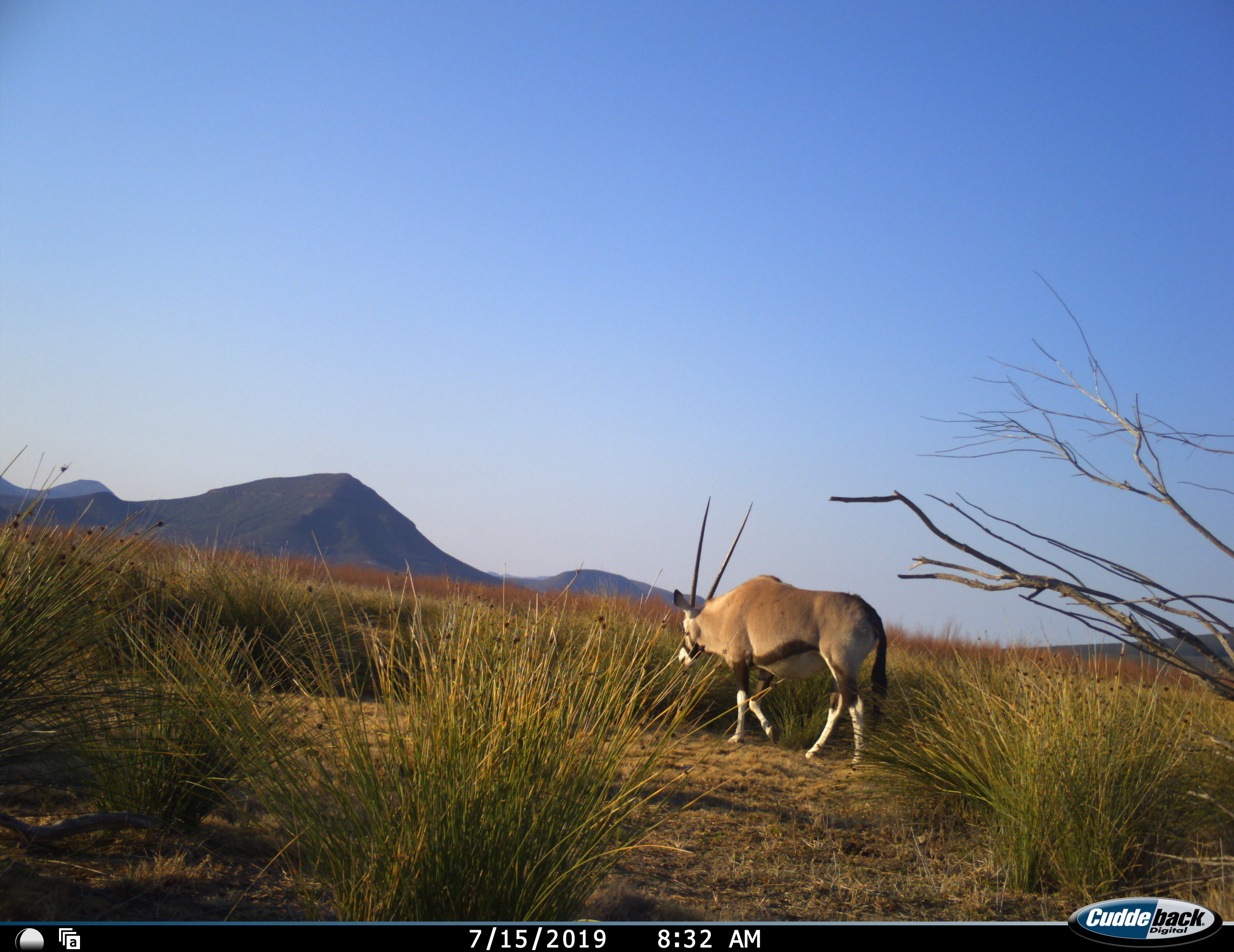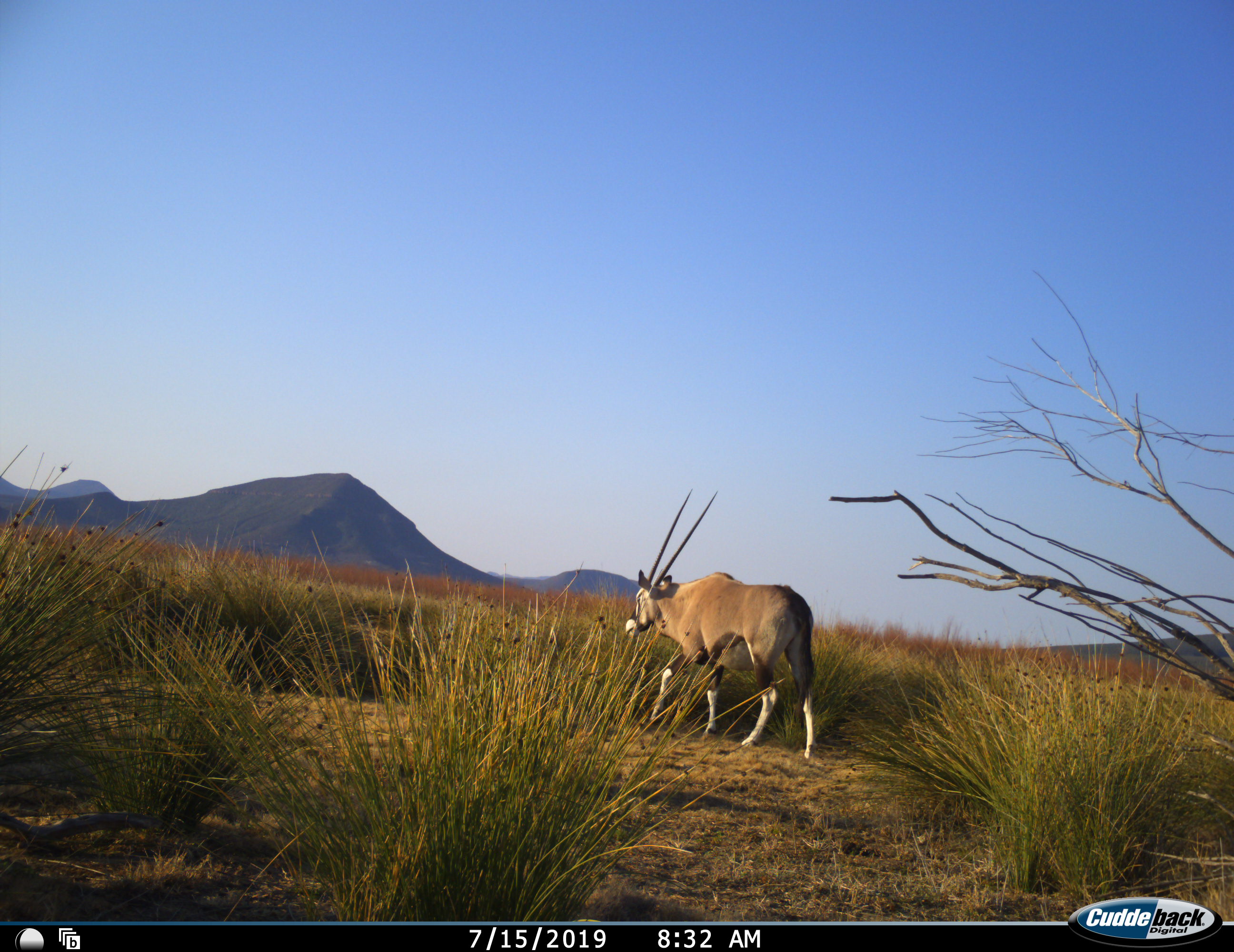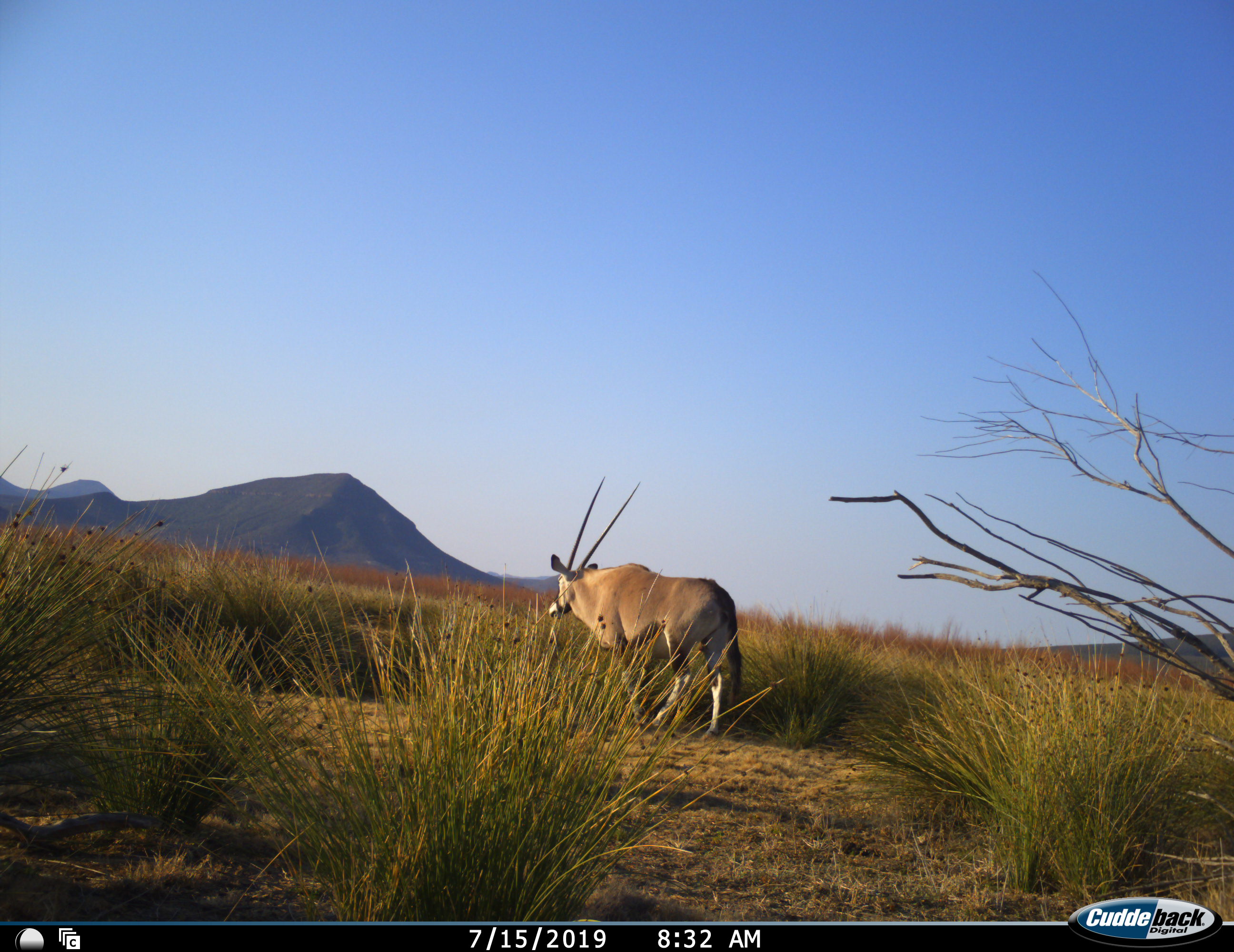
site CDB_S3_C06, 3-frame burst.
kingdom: Animalia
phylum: Chordata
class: Mammalia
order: Artiodactyla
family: Bovidae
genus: Oryx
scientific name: Oryx gazella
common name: gemsbok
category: oryx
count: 1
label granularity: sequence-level